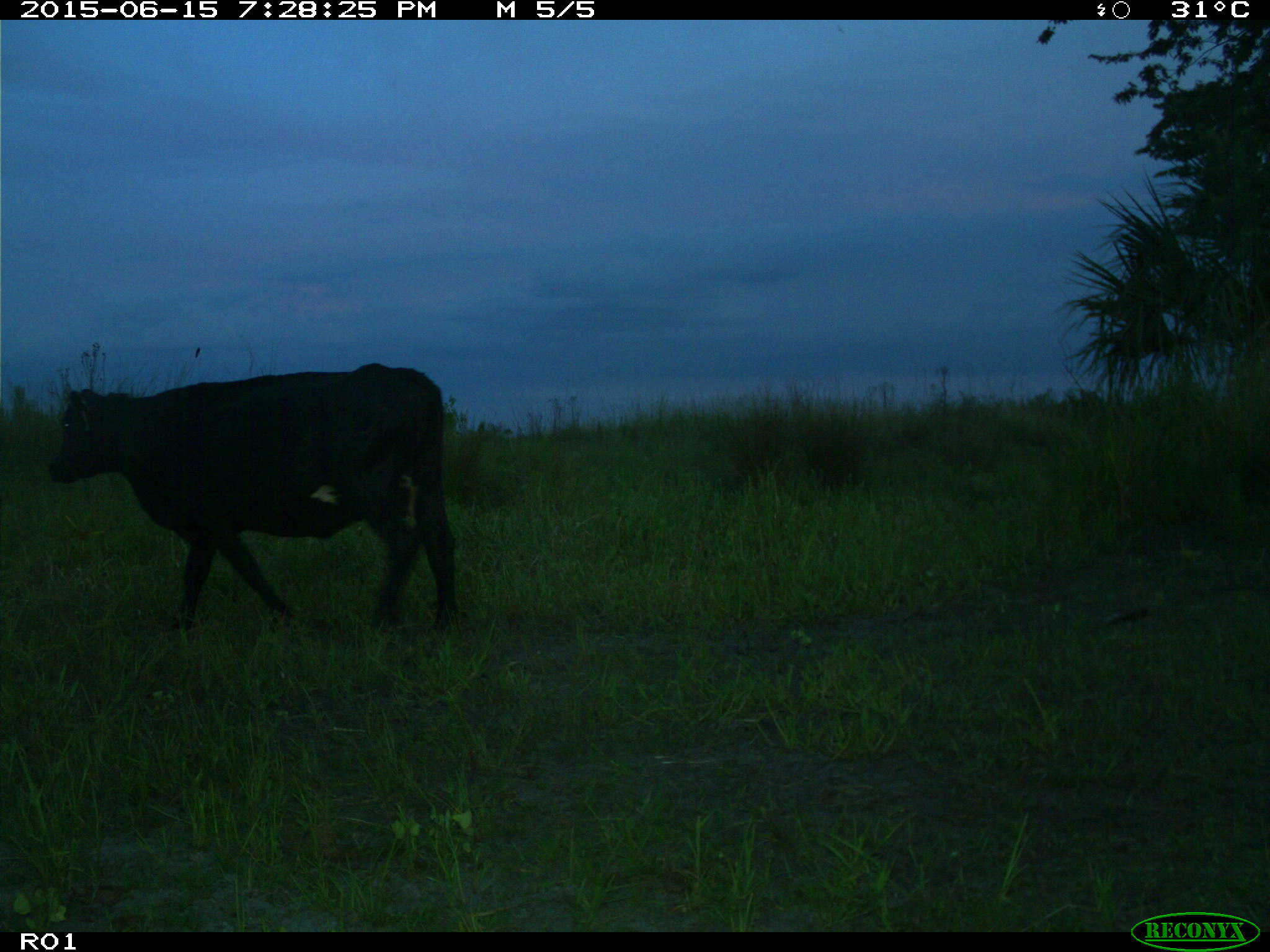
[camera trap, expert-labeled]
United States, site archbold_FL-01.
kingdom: Animalia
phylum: Chordata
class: Mammalia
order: Artiodactyla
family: Bovidae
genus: Bos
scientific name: Bos taurus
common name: domestic cow